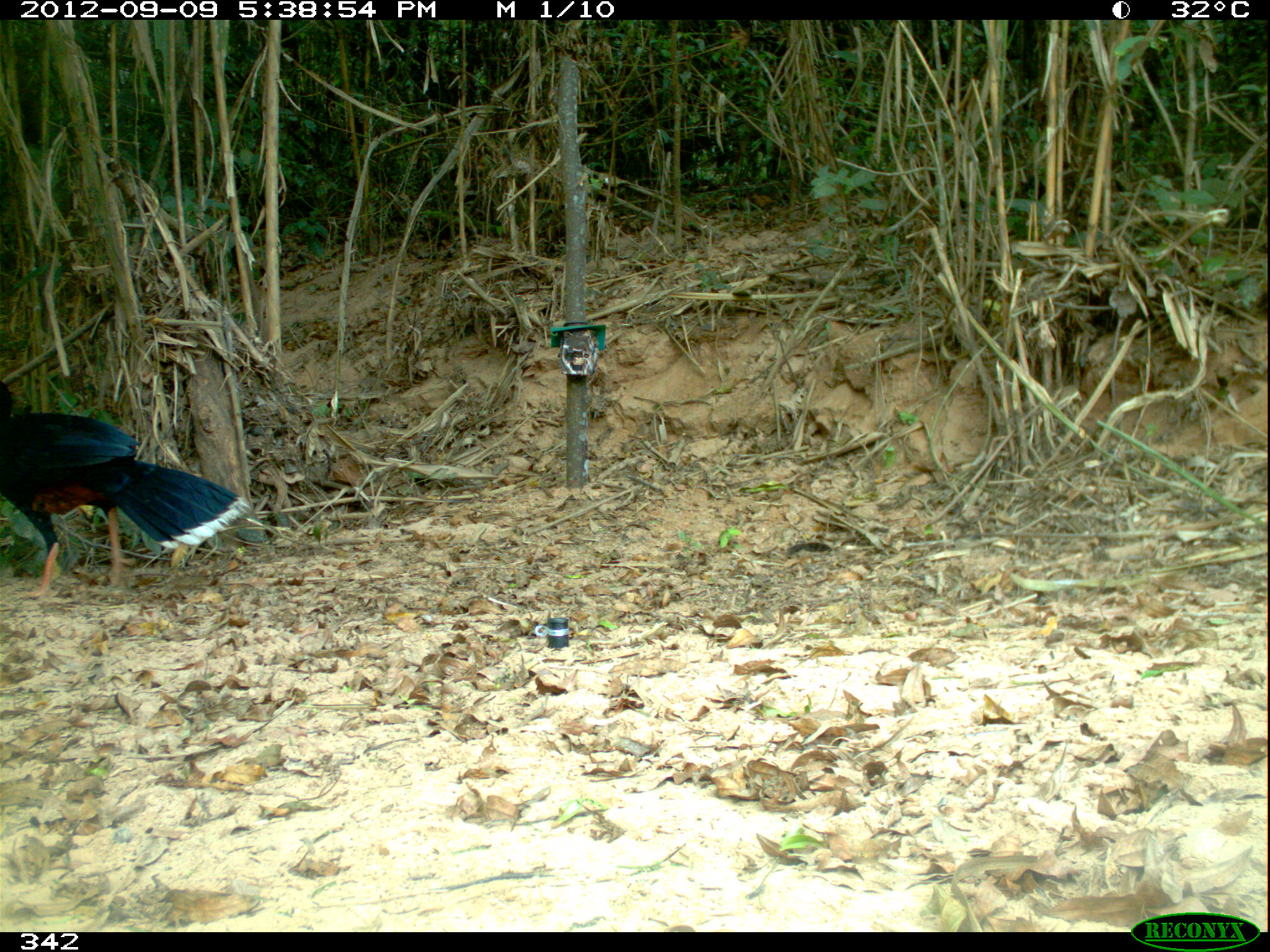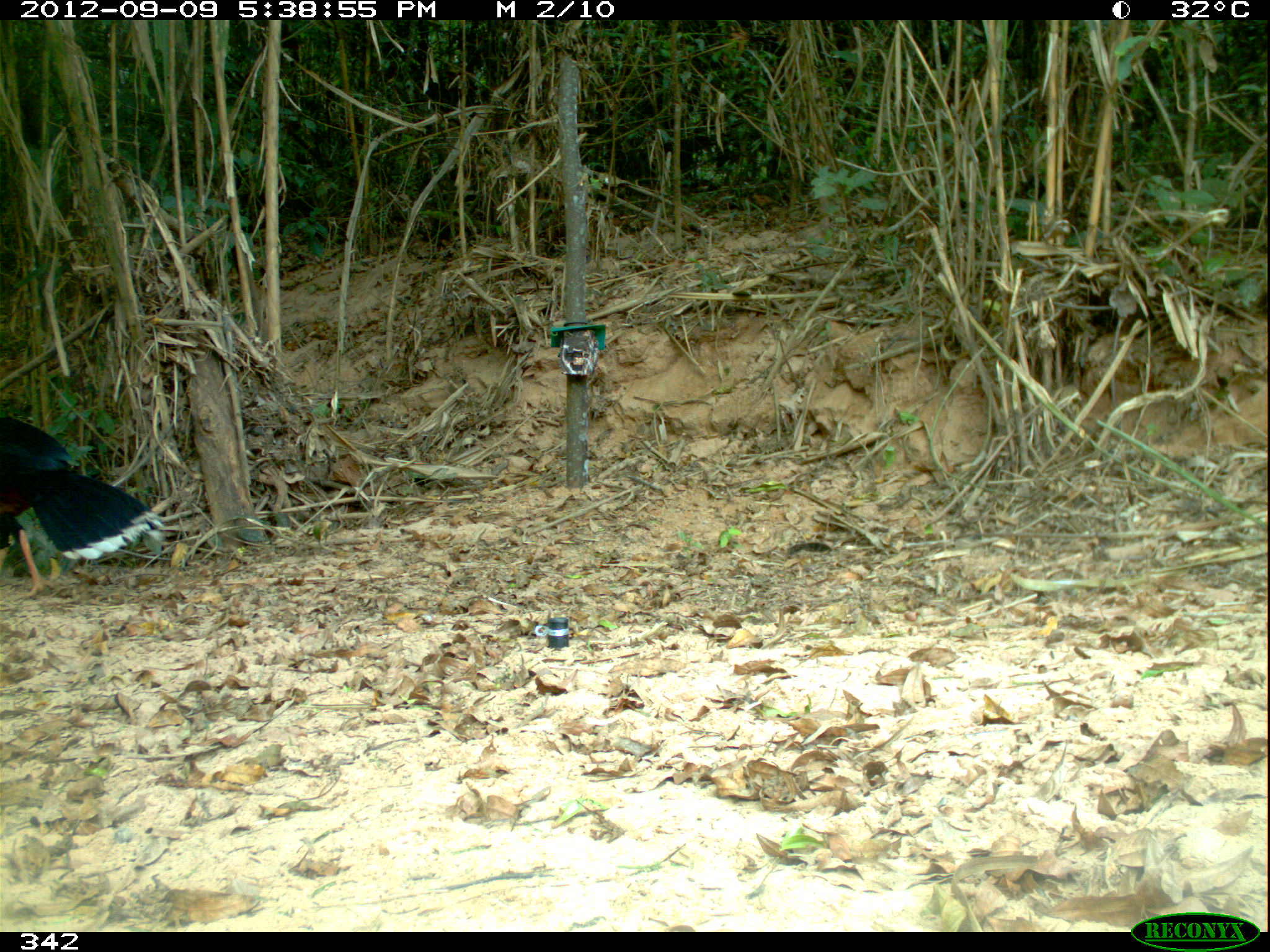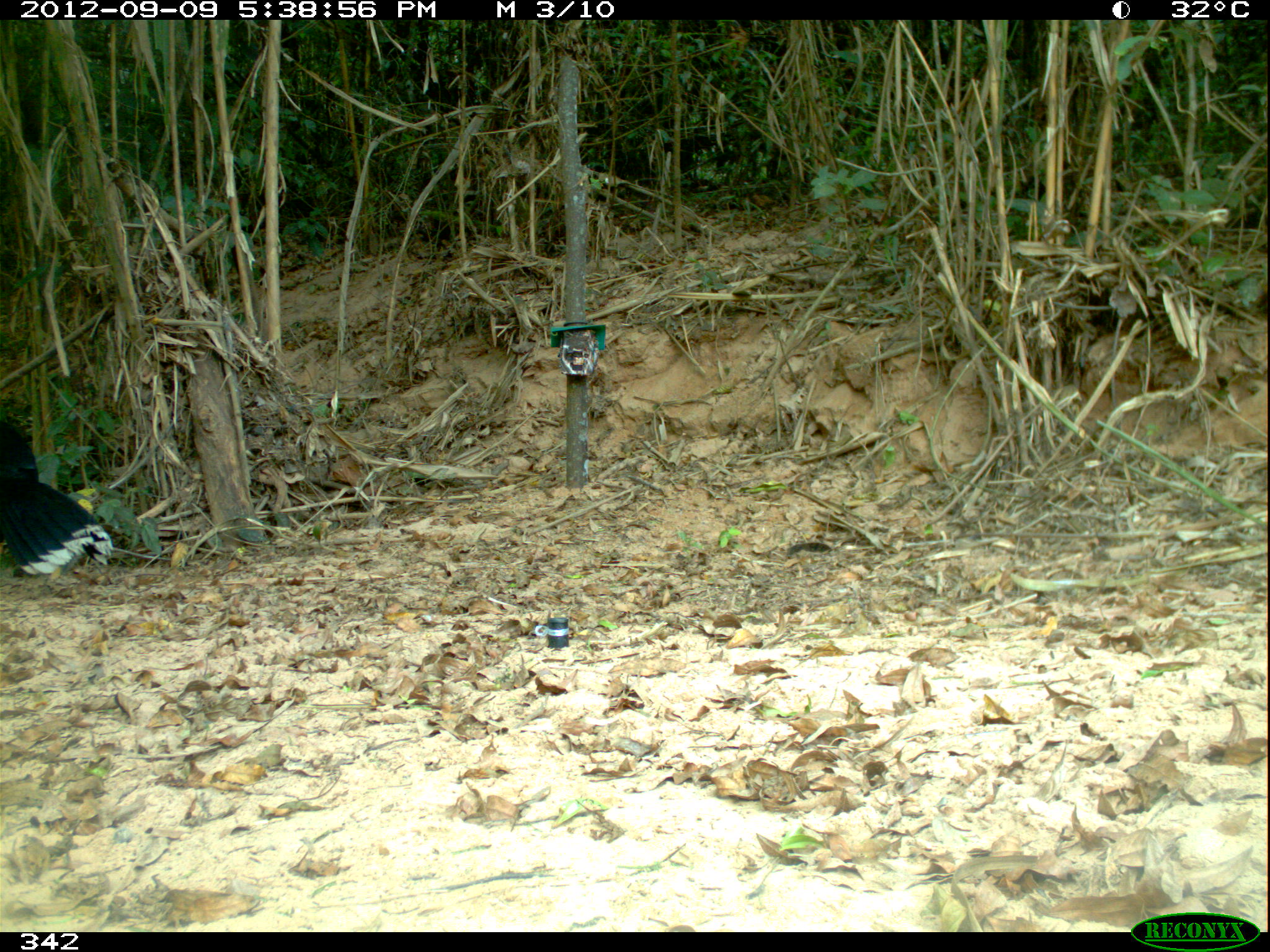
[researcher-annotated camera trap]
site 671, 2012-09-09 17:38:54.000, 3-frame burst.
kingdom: Animalia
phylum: Chordata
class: Aves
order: Galliformes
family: Cracidae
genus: Mitu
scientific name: Mitu tuberosum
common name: razor-billed curassow